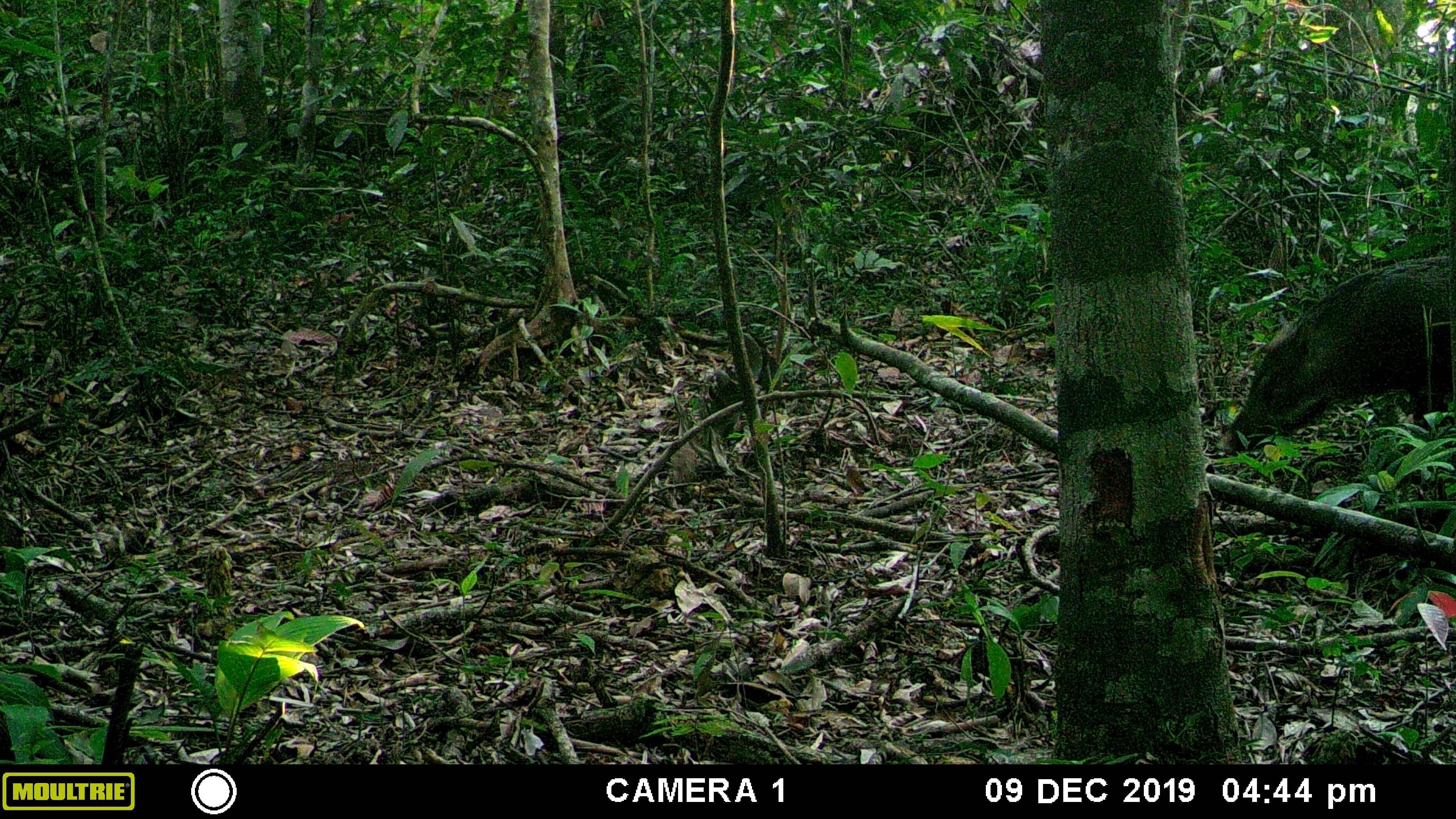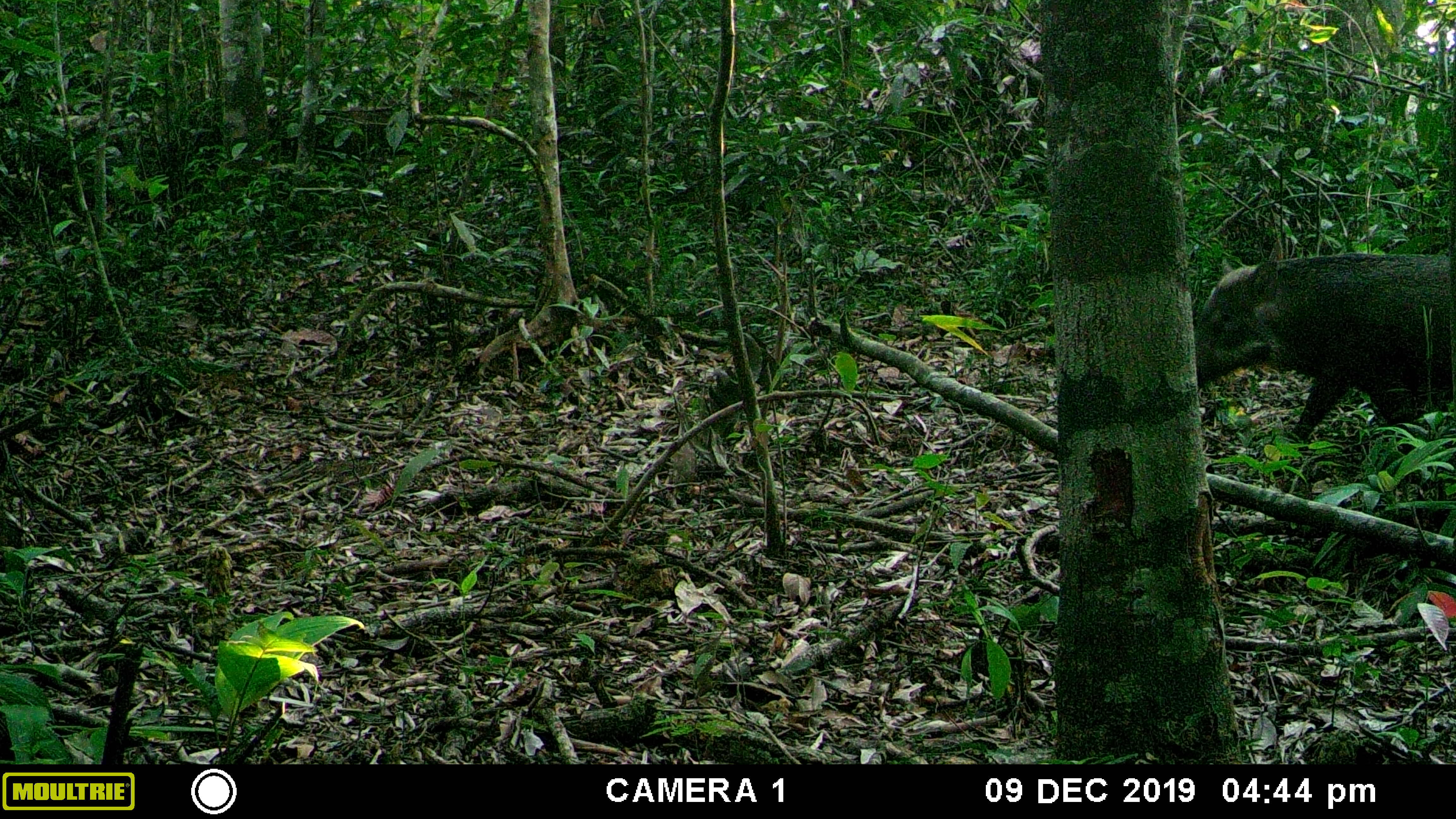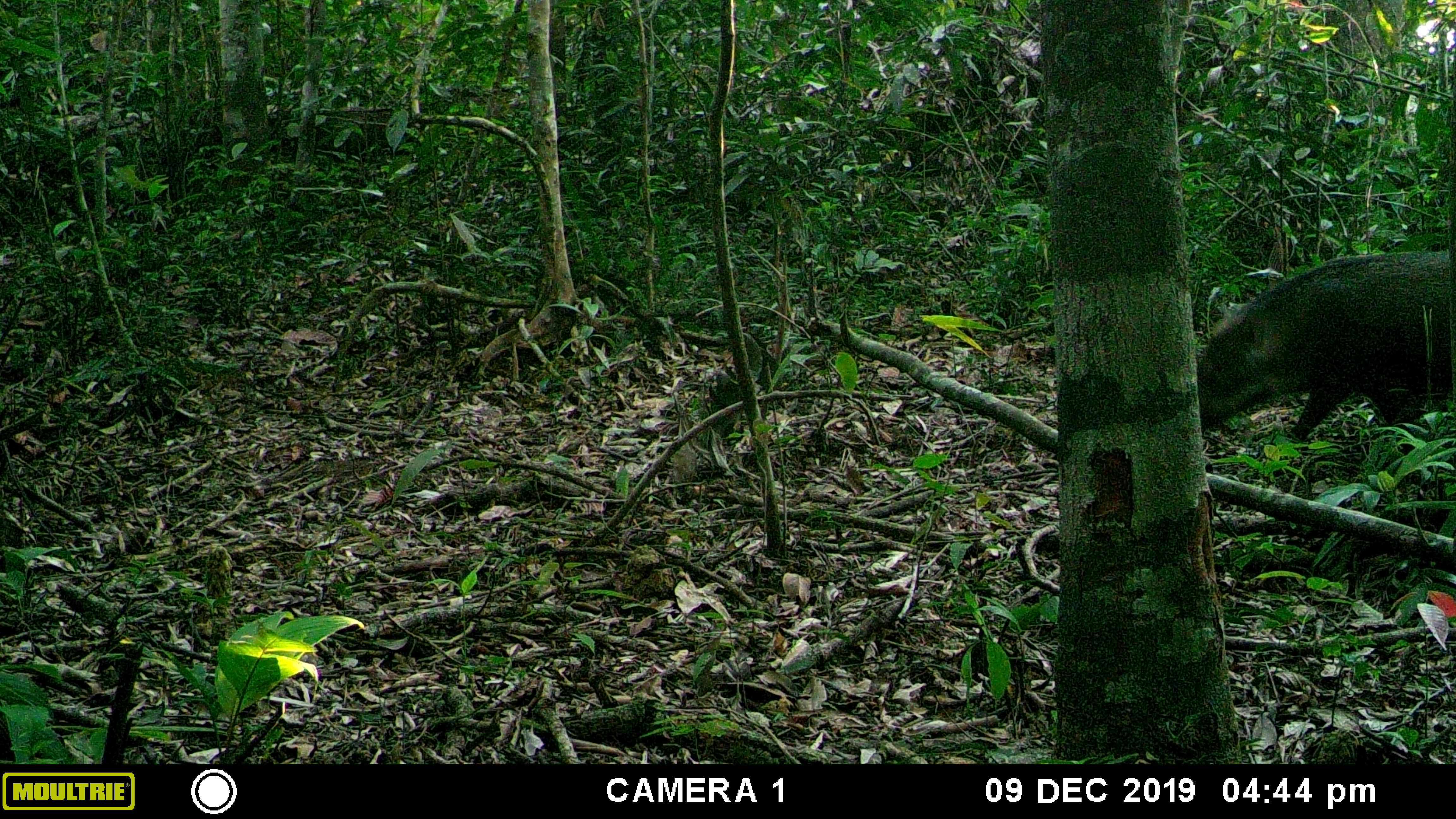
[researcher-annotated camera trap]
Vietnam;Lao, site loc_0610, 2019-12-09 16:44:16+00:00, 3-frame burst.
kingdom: Animalia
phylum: Chordata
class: Mammalia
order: Artiodactyla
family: Suidae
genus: Sus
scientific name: Sus scrofa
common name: eurasian wild pig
Eurasian wild pig (Sus scrofa). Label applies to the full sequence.